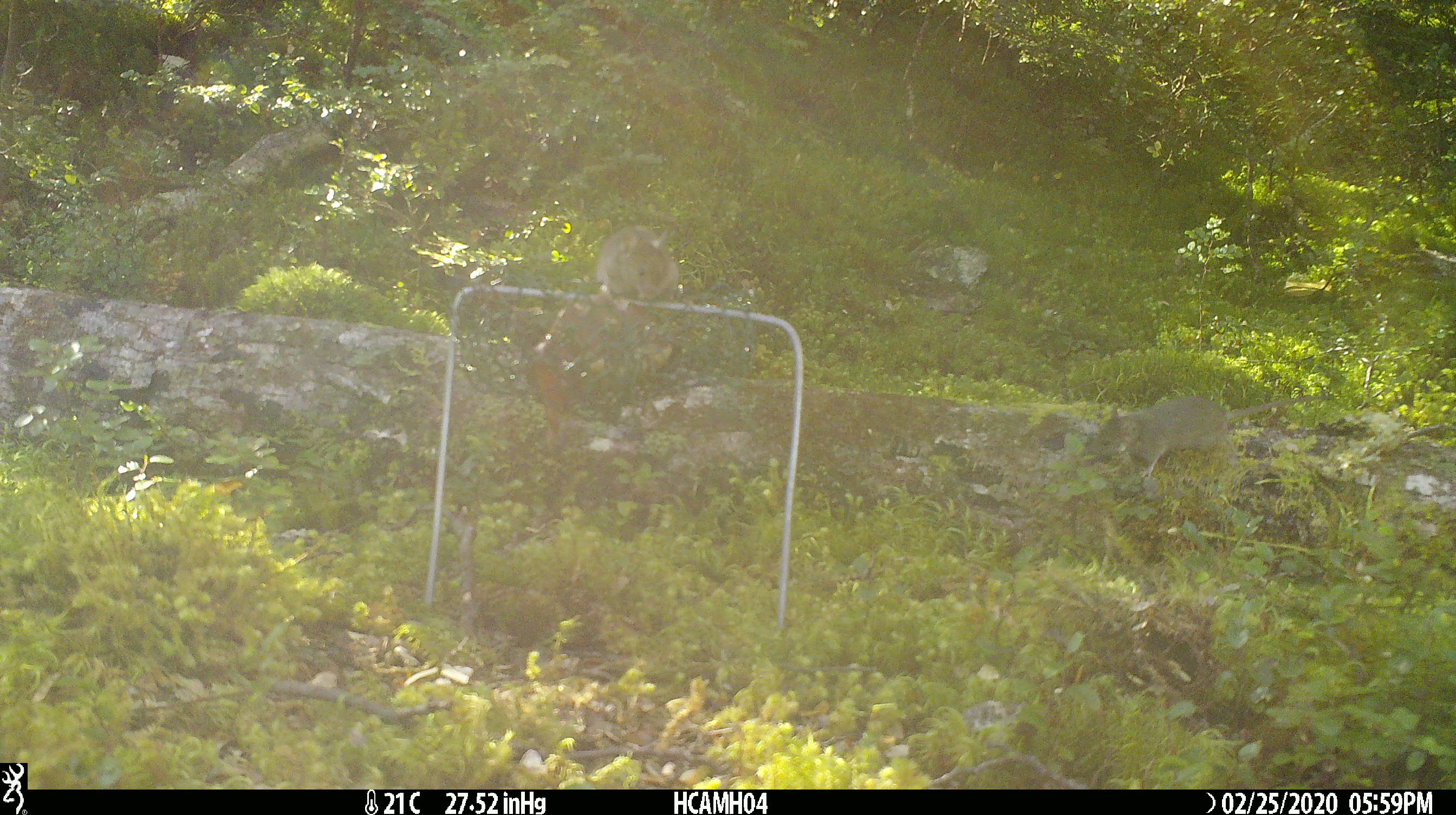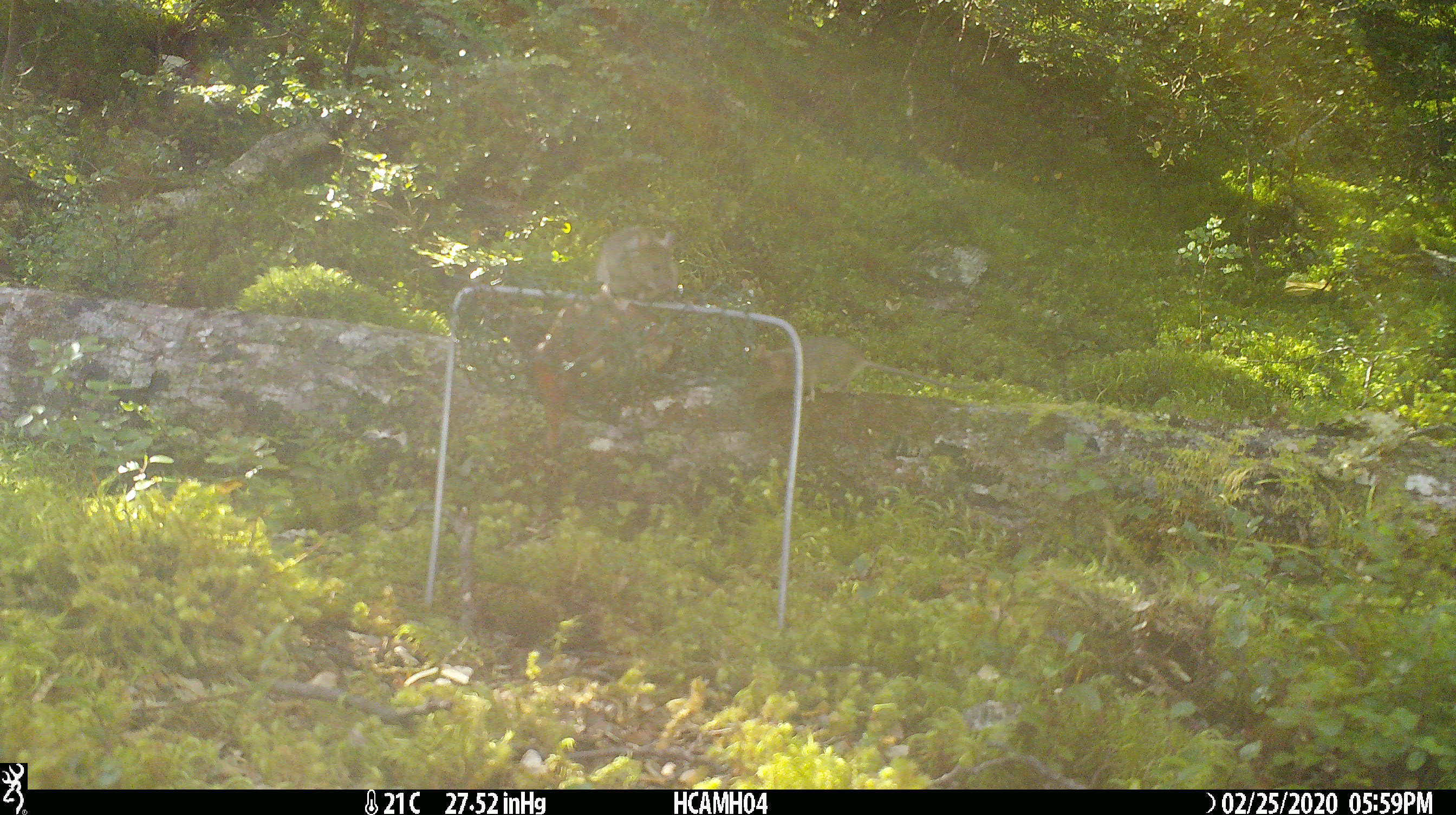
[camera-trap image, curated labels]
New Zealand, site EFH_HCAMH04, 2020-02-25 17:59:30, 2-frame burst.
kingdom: Animalia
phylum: Chordata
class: Mammalia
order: Rodentia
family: Muridae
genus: Mus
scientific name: Mus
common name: mouse